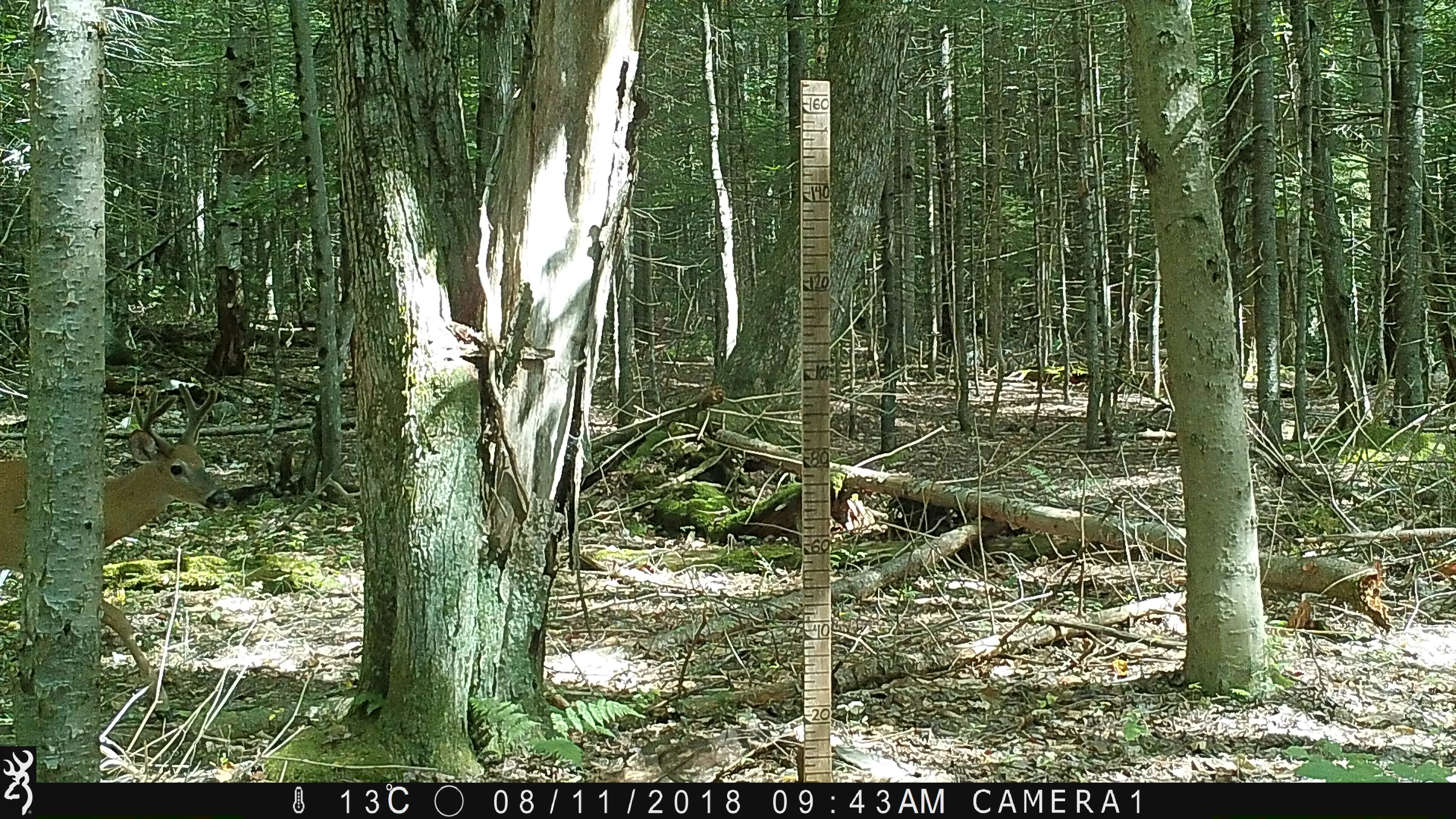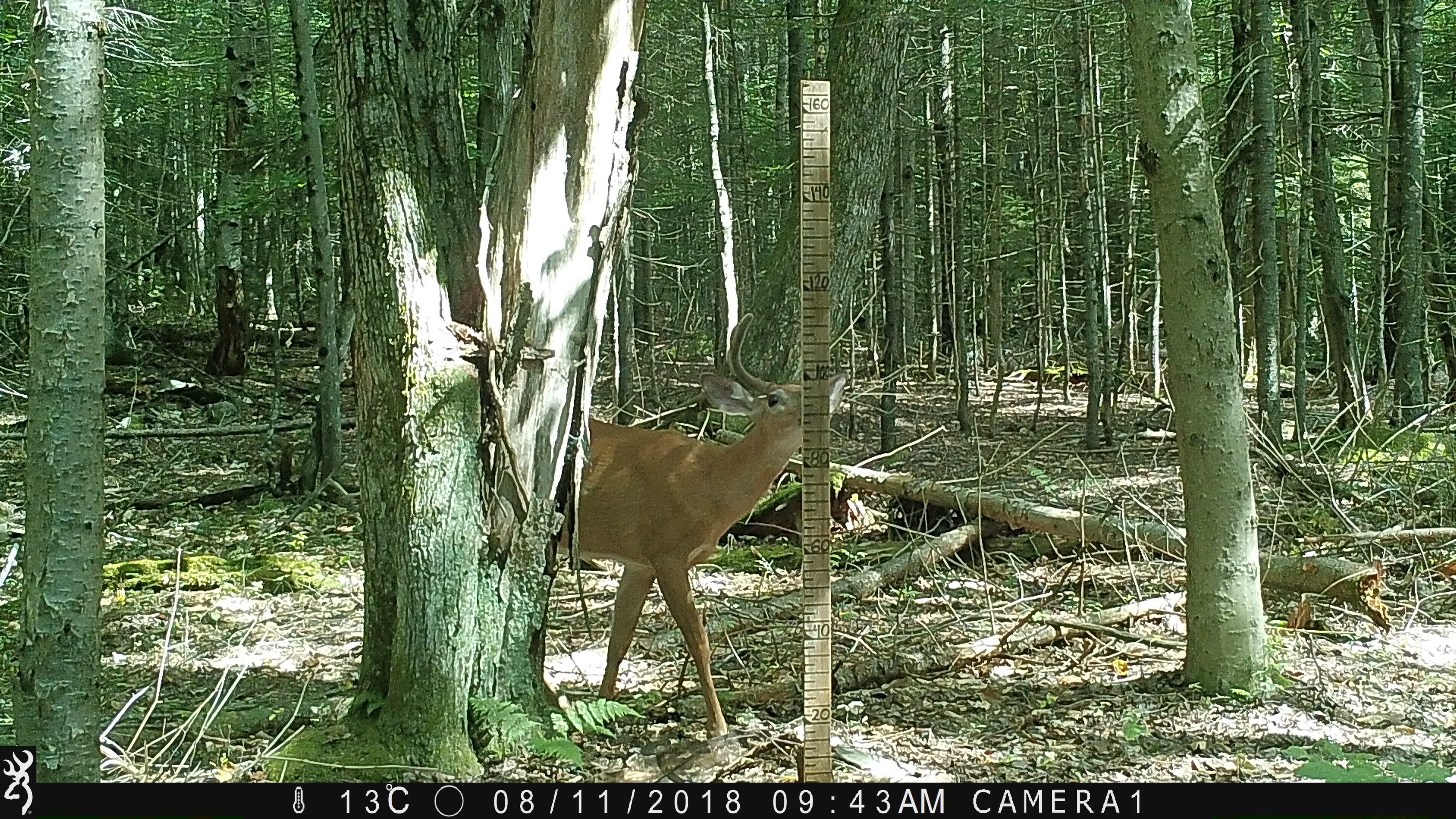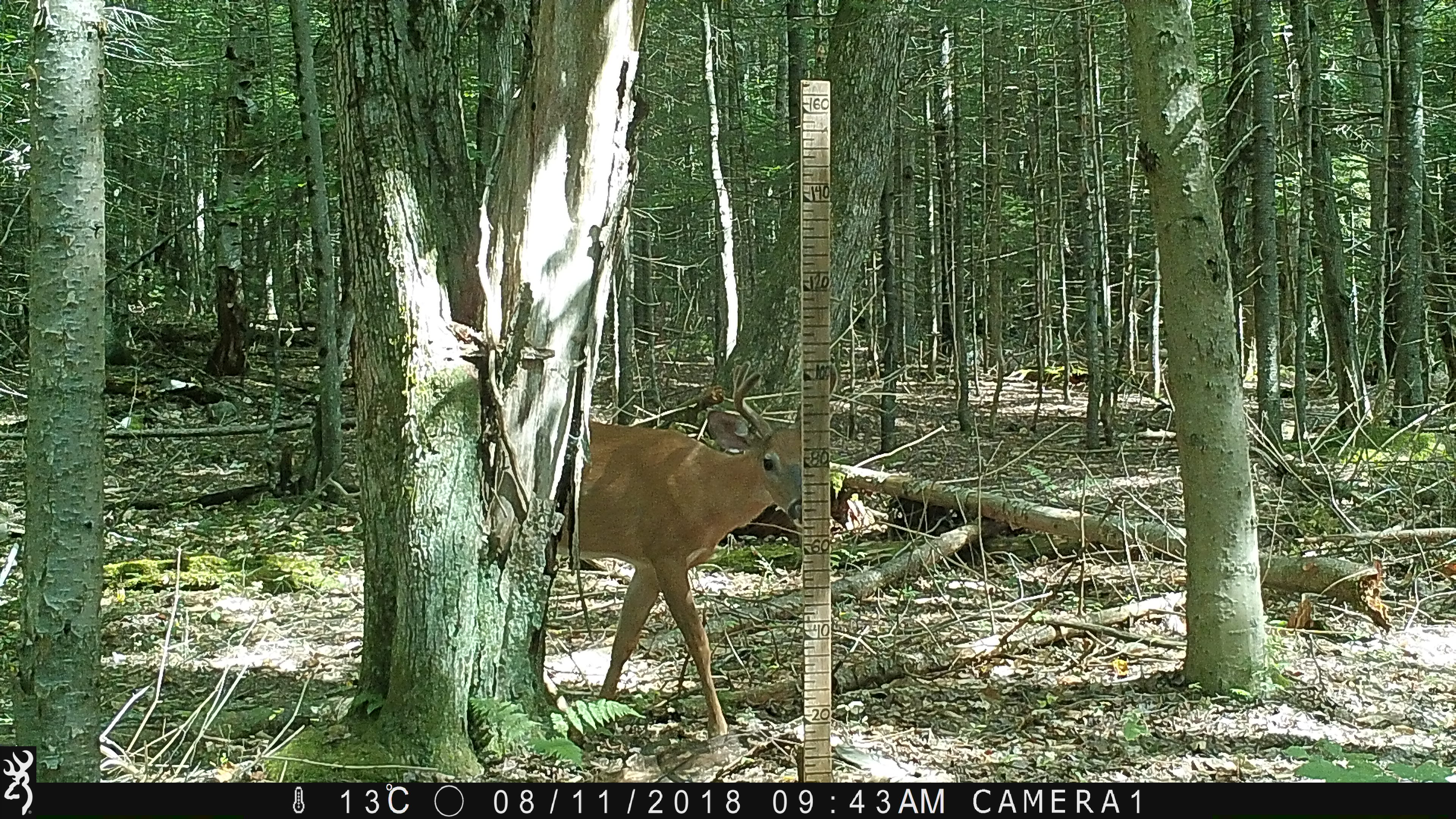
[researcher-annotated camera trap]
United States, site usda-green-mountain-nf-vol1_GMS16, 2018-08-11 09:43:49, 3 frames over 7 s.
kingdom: Animalia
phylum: Chordata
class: Mammalia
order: Artiodactyla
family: Cervidae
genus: Odocoileus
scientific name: Odocoileus virginianus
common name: white-tailed deer